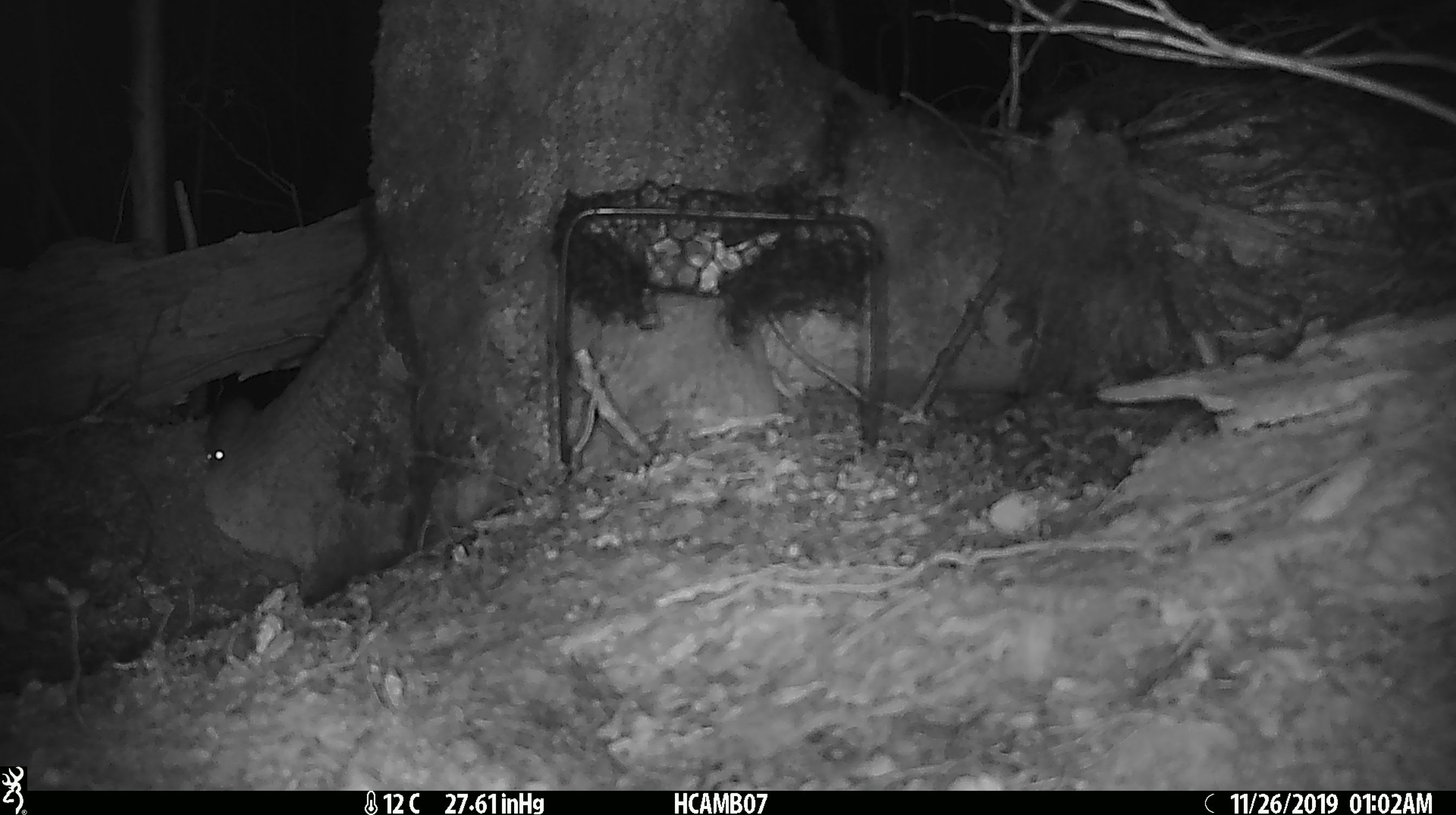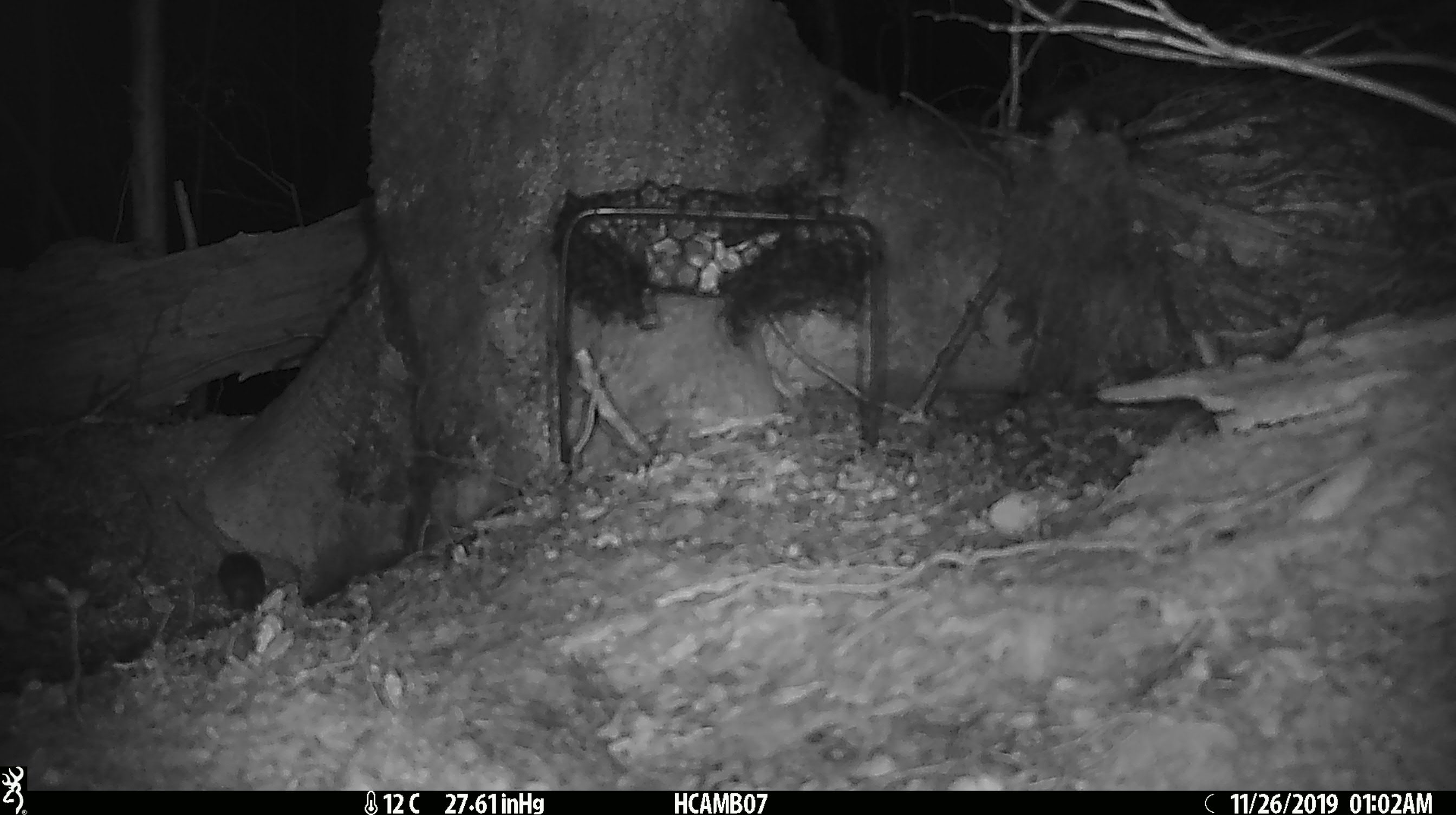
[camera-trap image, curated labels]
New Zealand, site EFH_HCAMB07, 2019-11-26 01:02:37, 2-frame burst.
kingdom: Animalia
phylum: Chordata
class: Mammalia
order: Rodentia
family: Muridae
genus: Mus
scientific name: Mus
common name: mouse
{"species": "mouse (Mus)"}